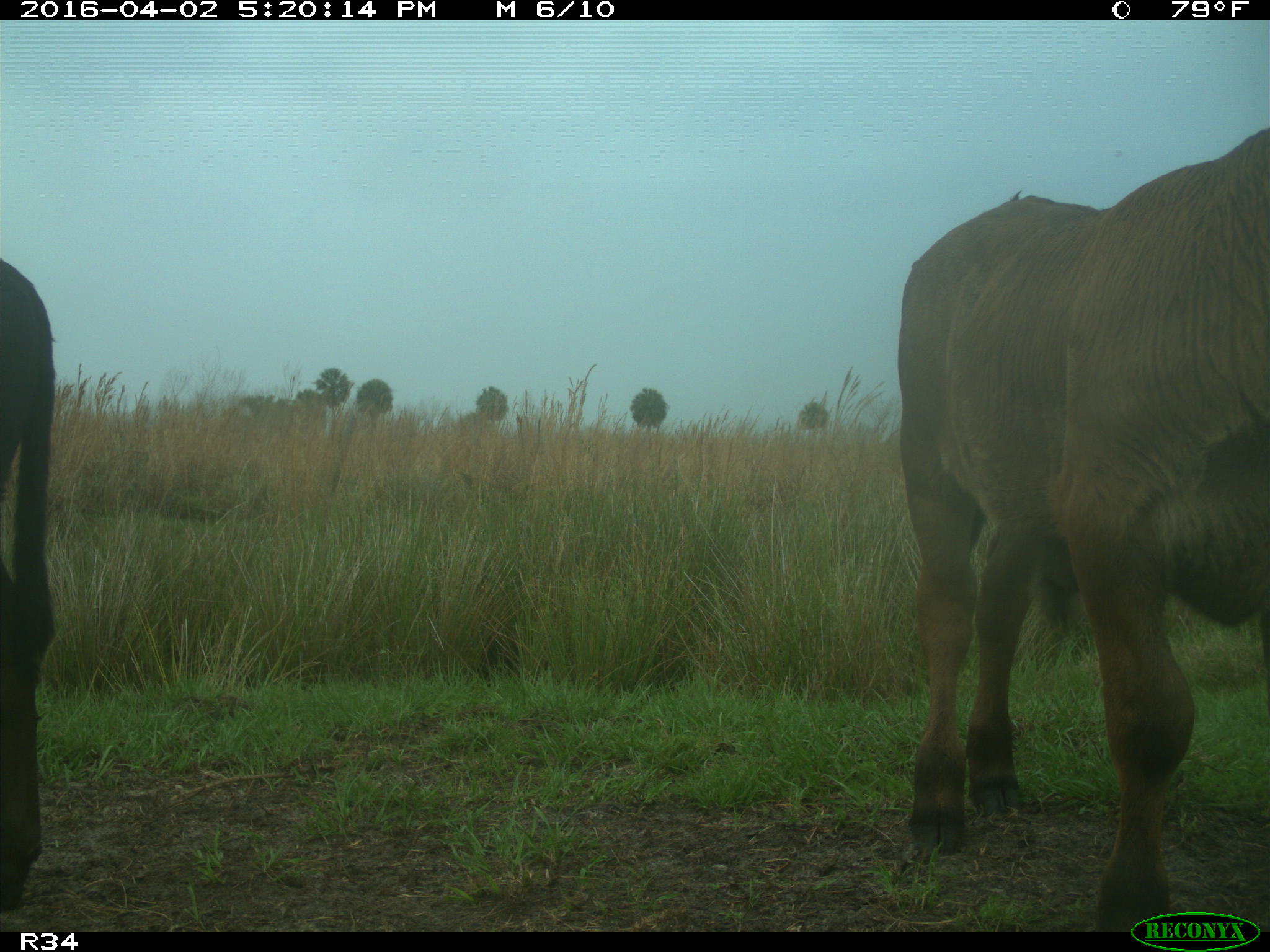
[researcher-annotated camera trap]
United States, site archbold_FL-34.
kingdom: Animalia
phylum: Chordata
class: Mammalia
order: Artiodactyla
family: Bovidae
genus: Bos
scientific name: Bos taurus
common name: domestic cow